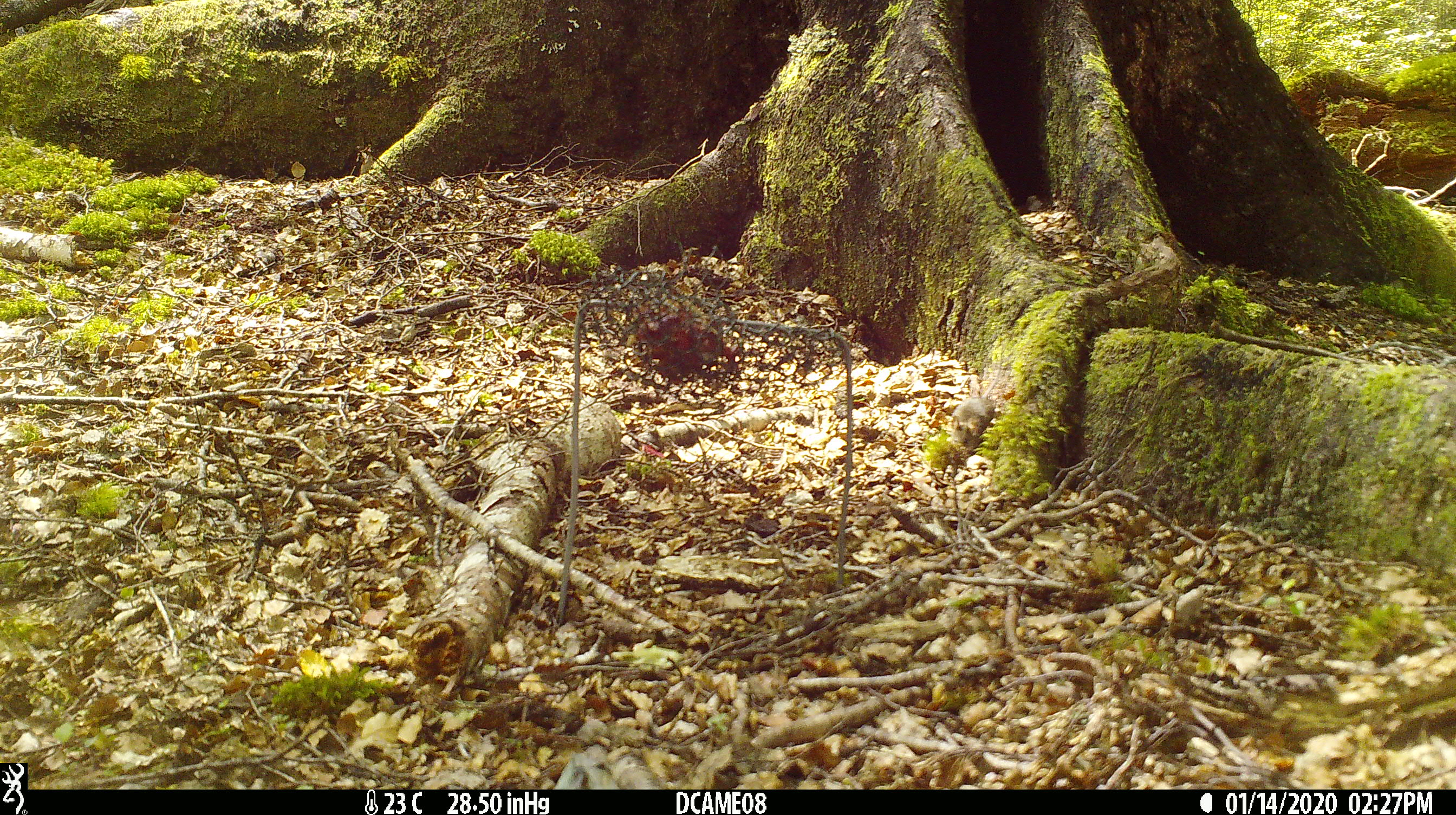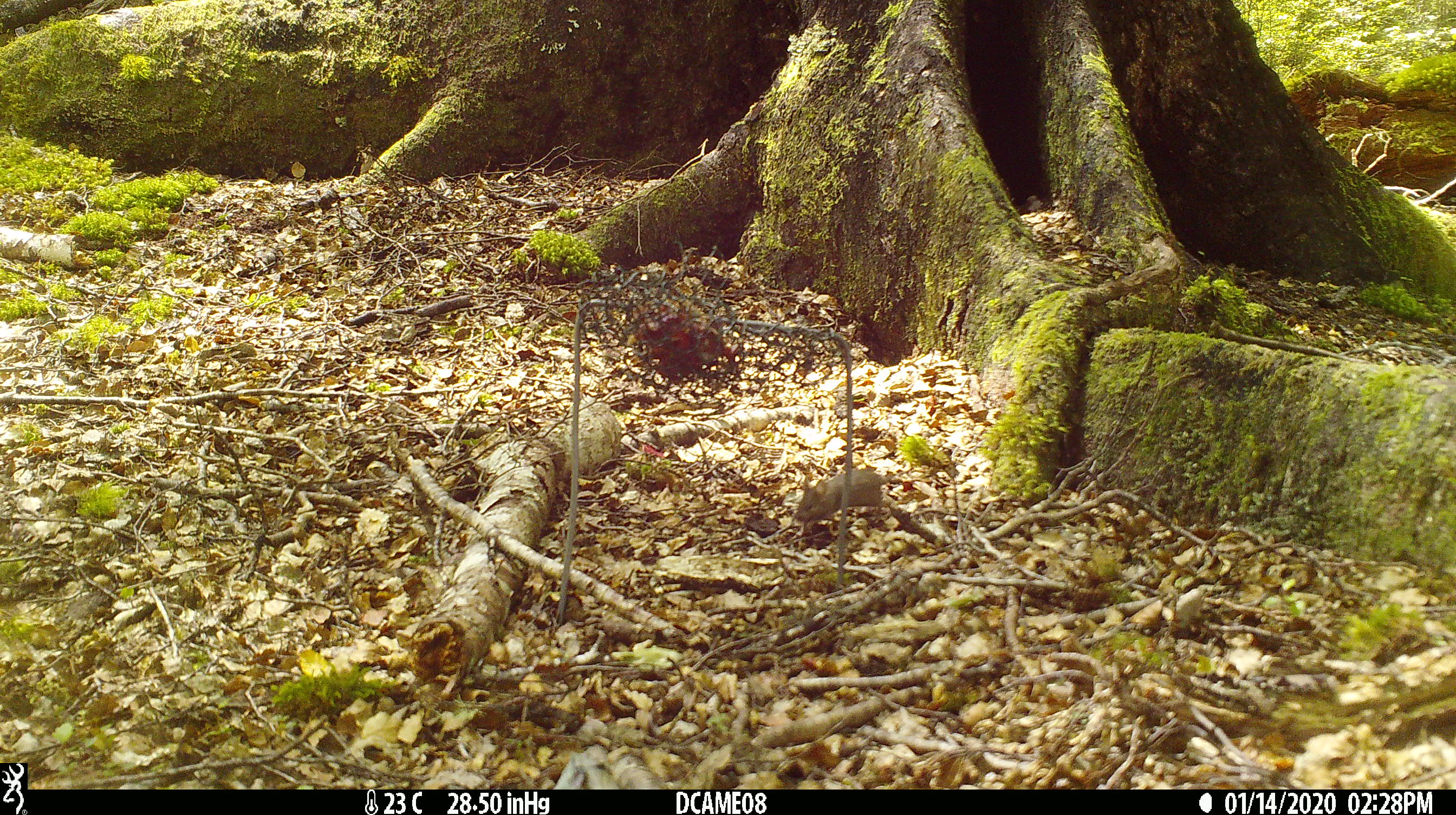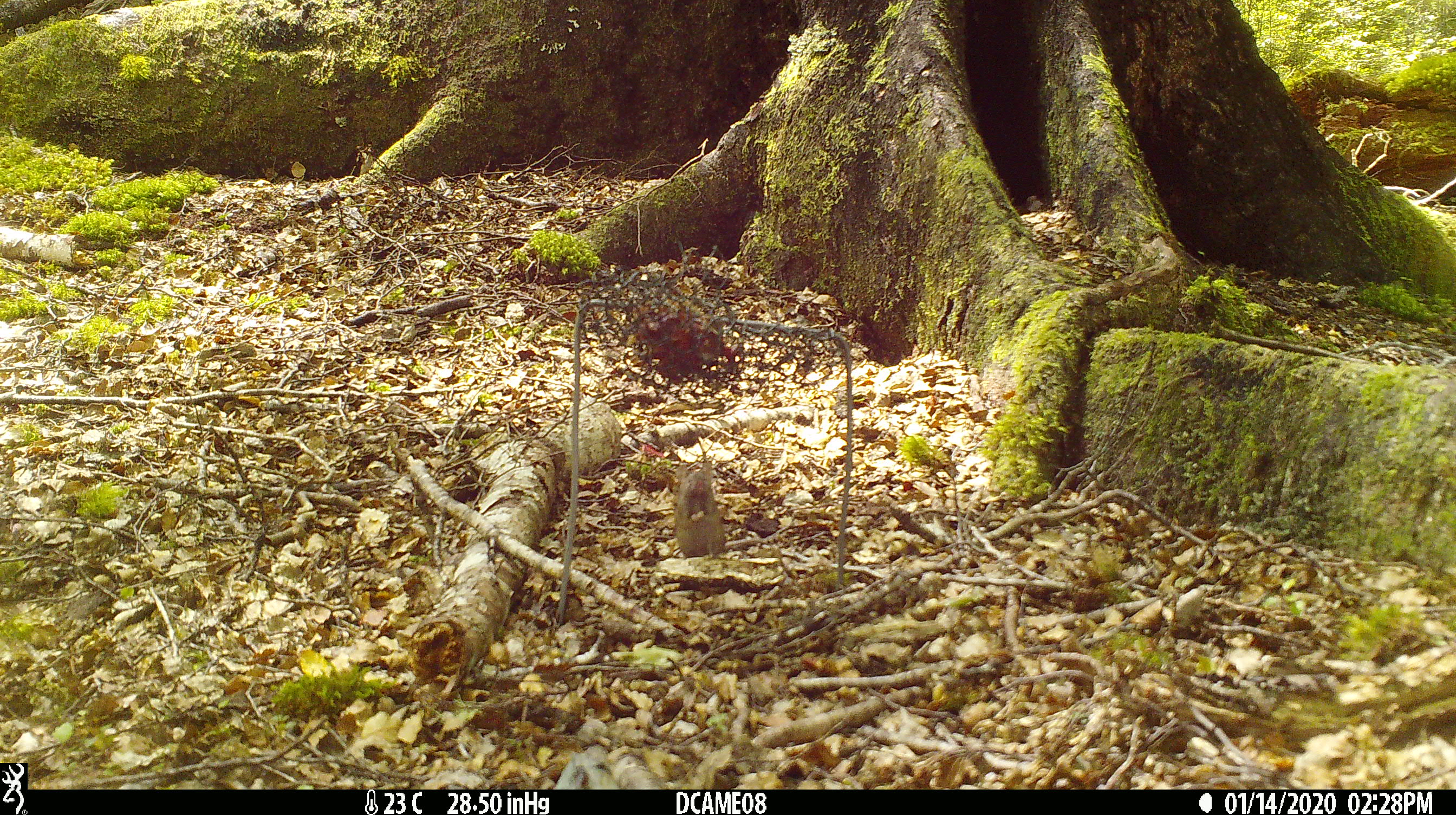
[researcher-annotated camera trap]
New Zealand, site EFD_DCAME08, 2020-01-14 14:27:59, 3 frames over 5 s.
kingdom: Animalia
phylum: Chordata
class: Mammalia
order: Rodentia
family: Muridae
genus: Mus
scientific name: Mus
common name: mouse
Mouse (Mus).